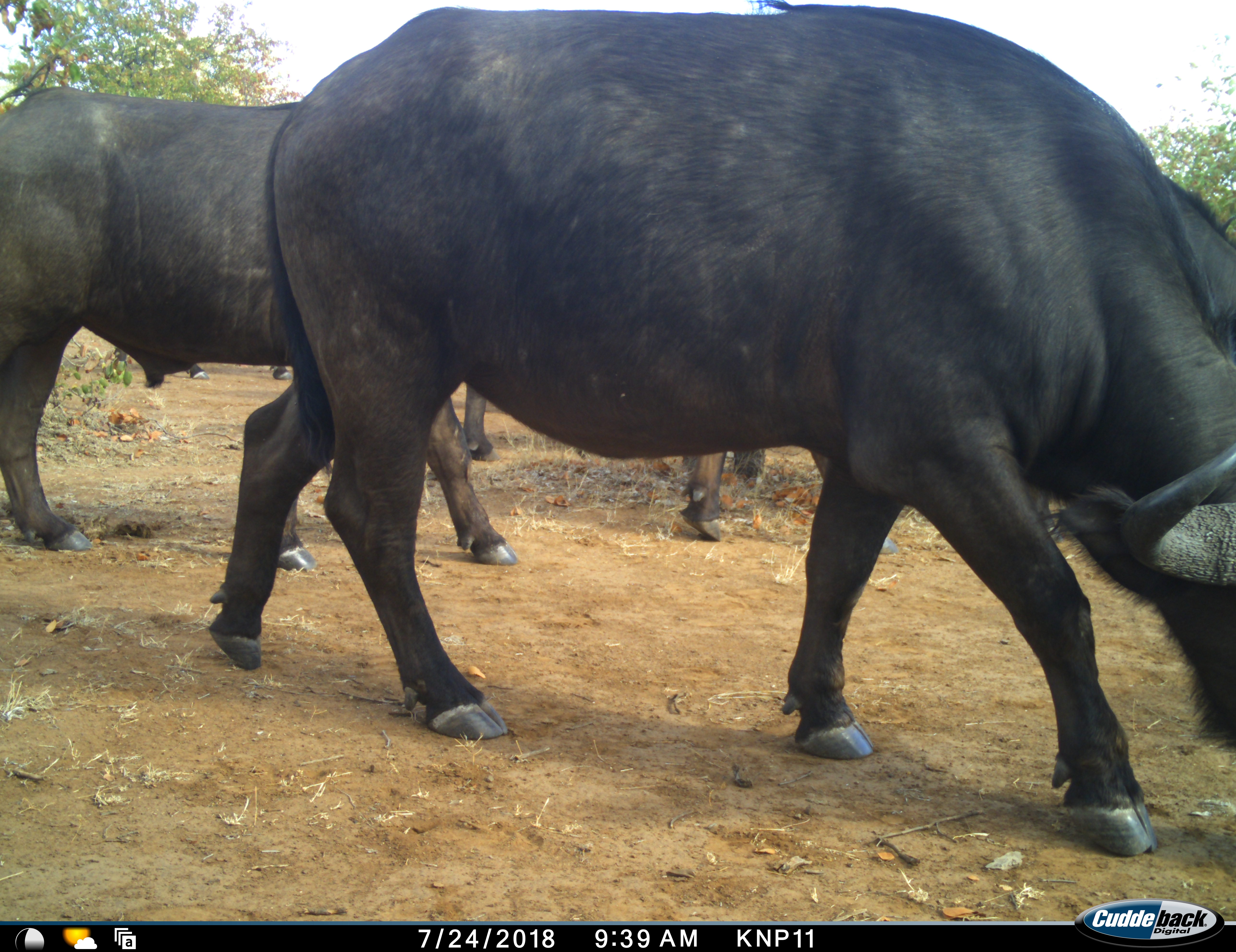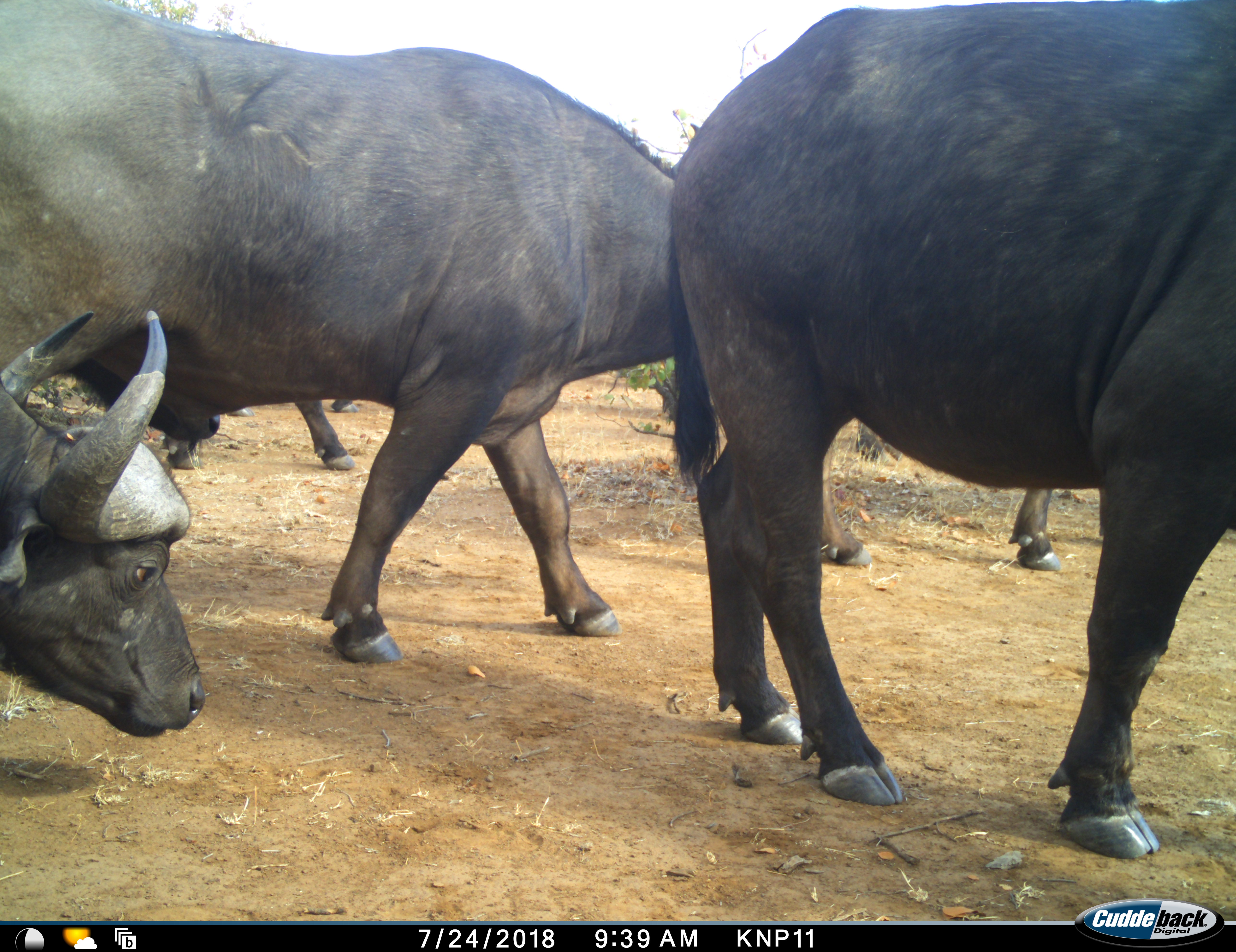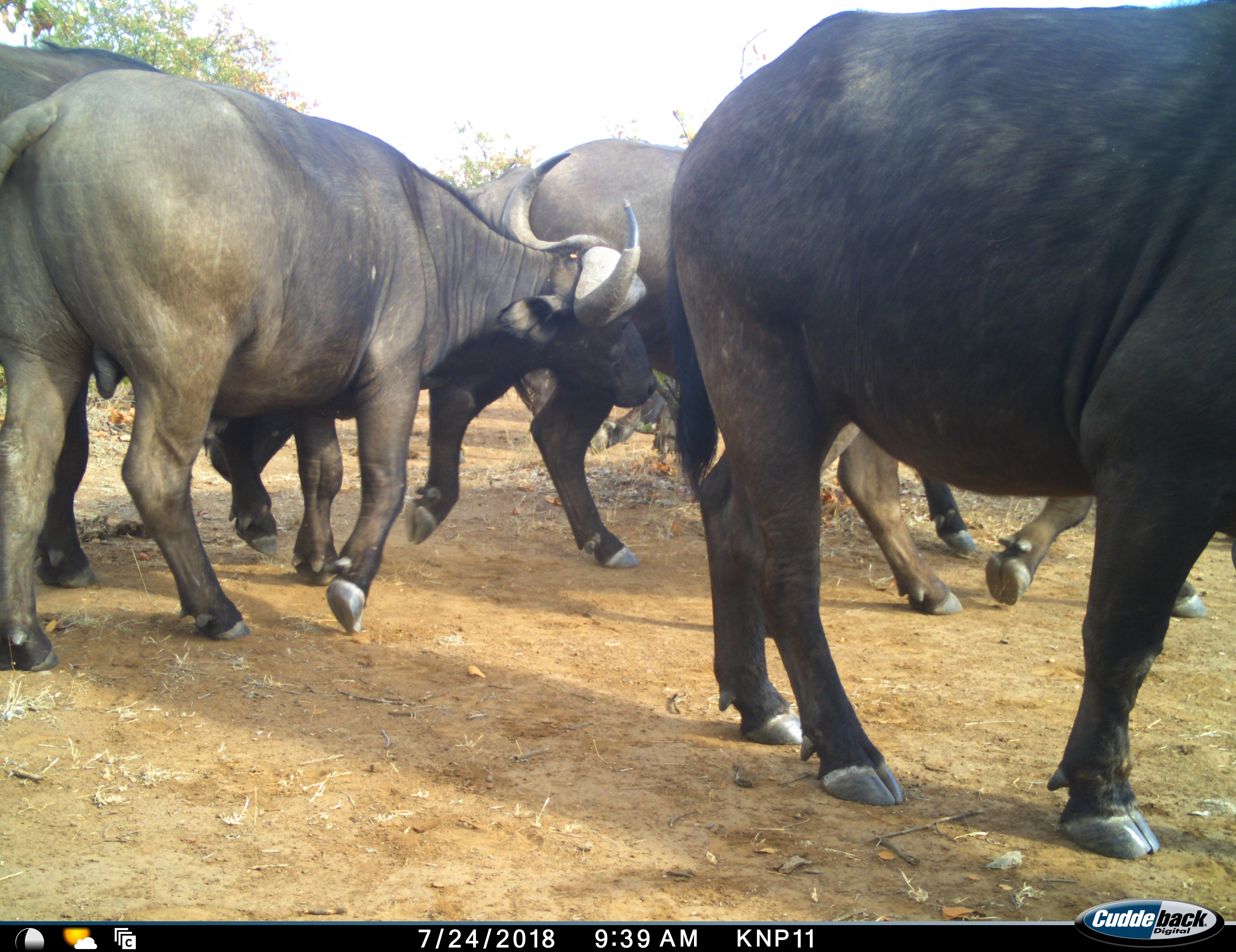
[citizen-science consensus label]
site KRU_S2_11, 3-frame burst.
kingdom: Animalia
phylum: Chordata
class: Mammalia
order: Artiodactyla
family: Bovidae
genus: Syncerus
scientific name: Syncerus caffer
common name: african buffalo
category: buffalo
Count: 5.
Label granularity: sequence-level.